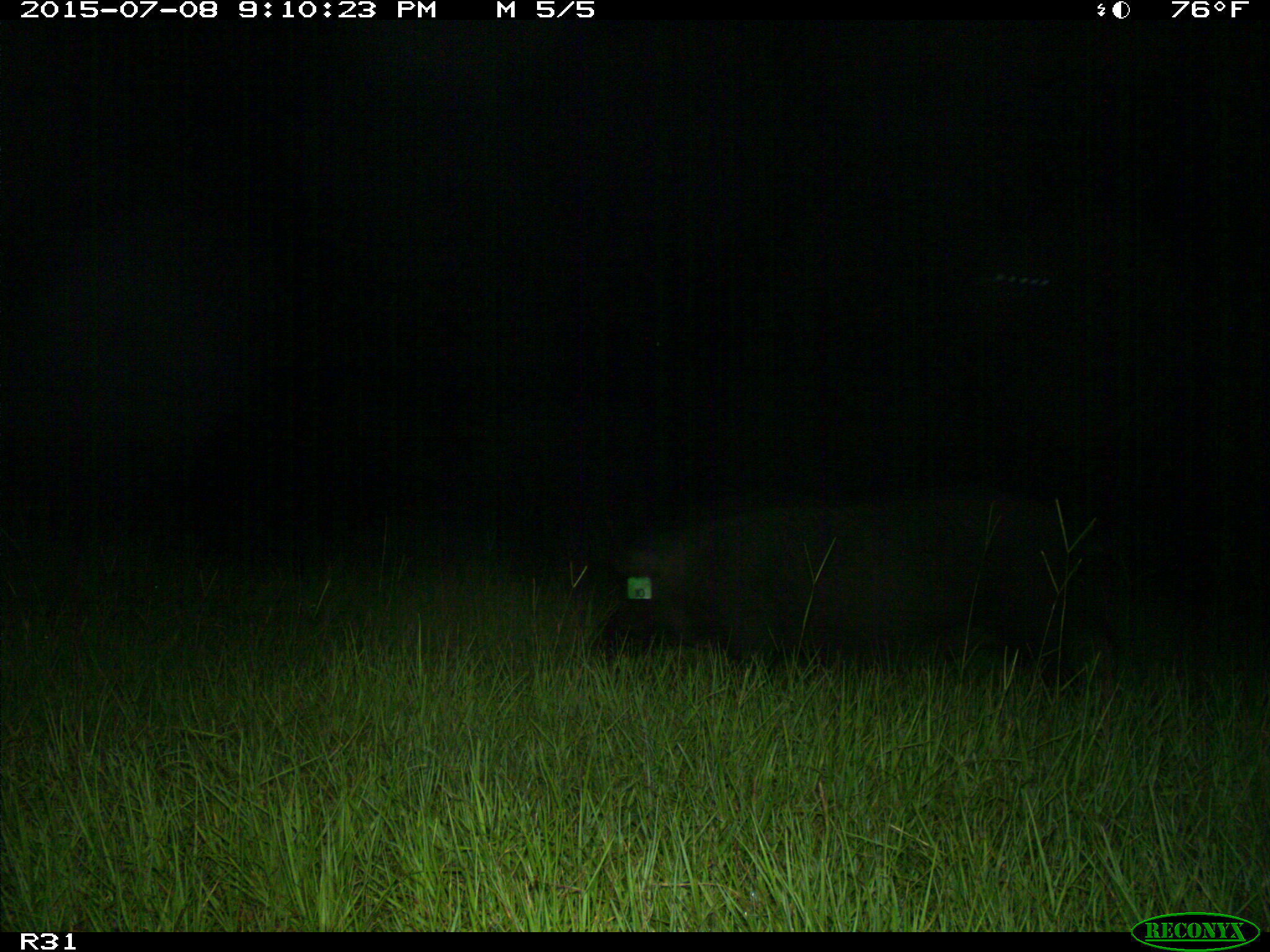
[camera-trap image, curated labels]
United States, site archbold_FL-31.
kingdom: Animalia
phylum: Chordata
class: Mammalia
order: Artiodactyla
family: Suidae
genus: Sus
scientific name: Sus scrofa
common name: wild boar